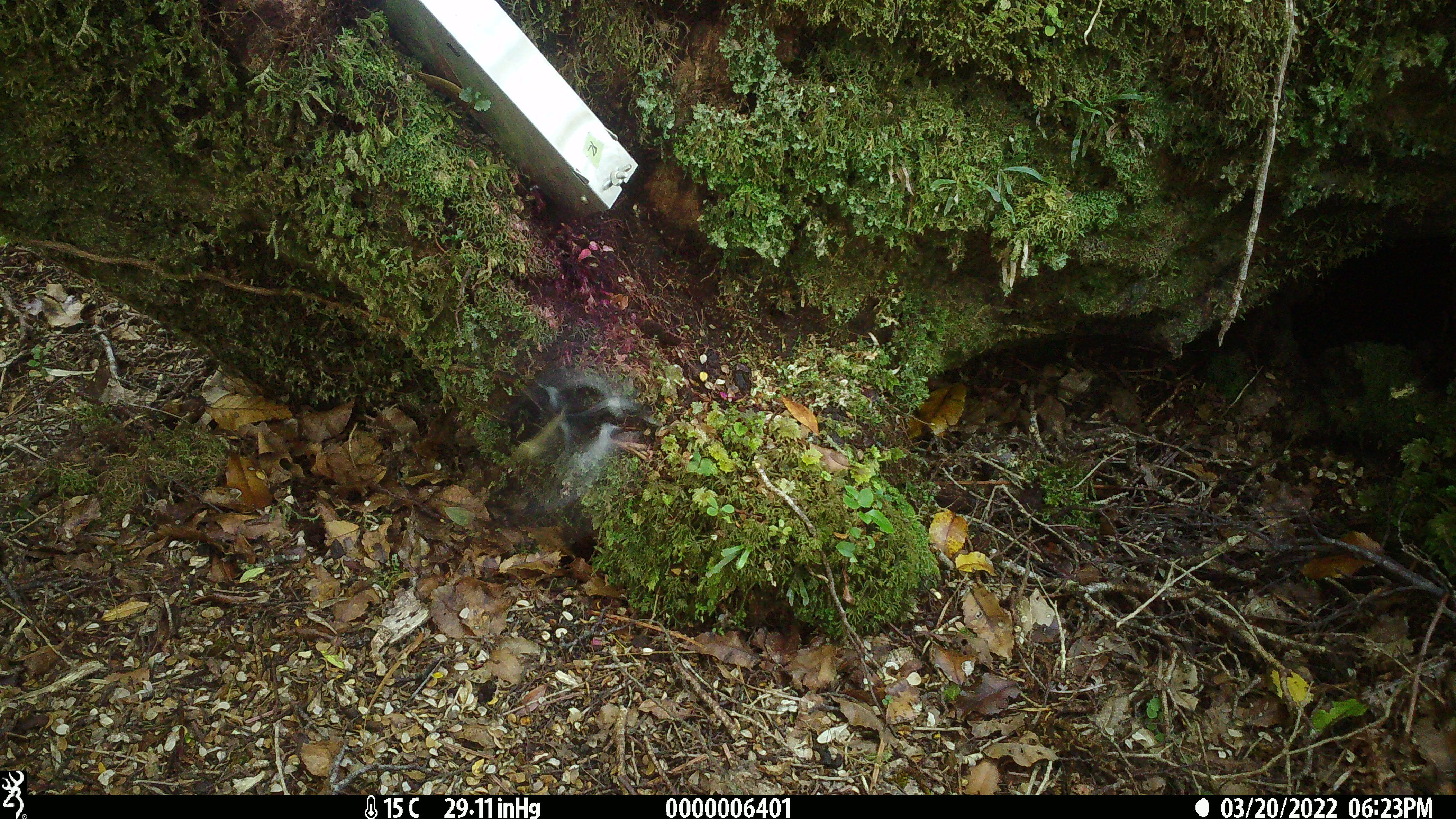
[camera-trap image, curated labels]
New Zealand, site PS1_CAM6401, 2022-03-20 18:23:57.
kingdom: Animalia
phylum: Chordata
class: Aves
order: Passeriformes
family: Petroicidae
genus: Petroica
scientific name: Petroica macrocephala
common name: tomtit